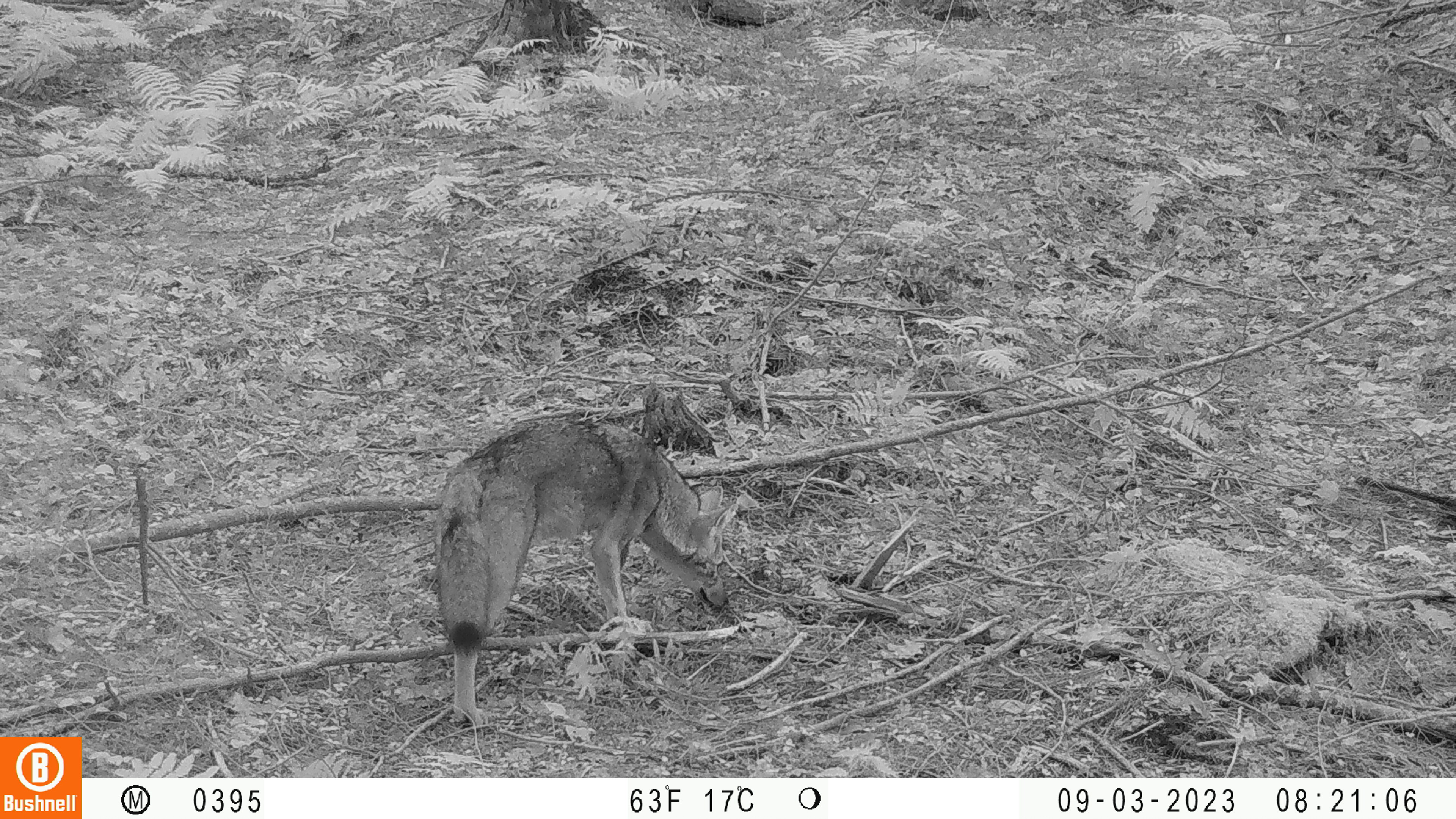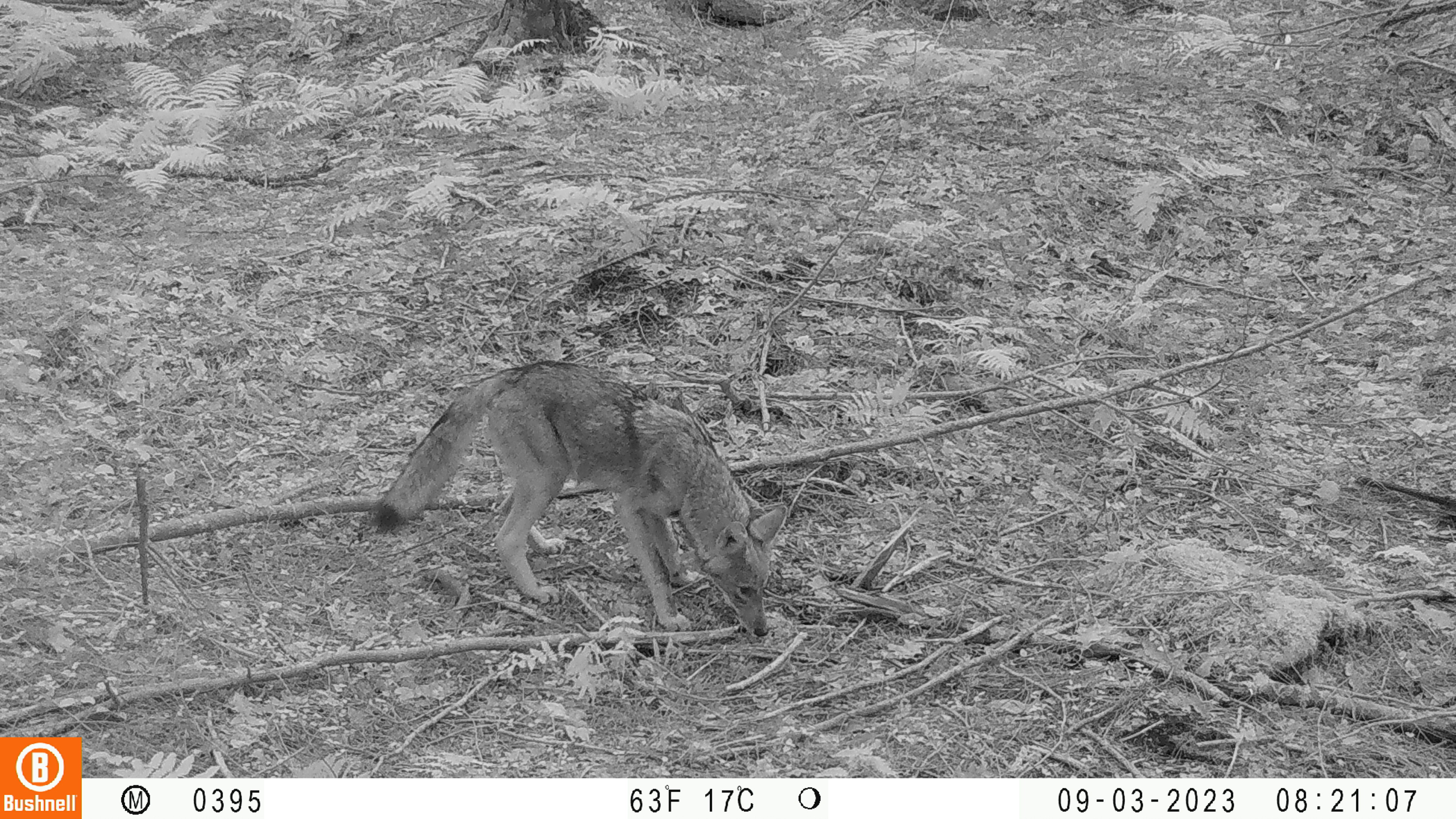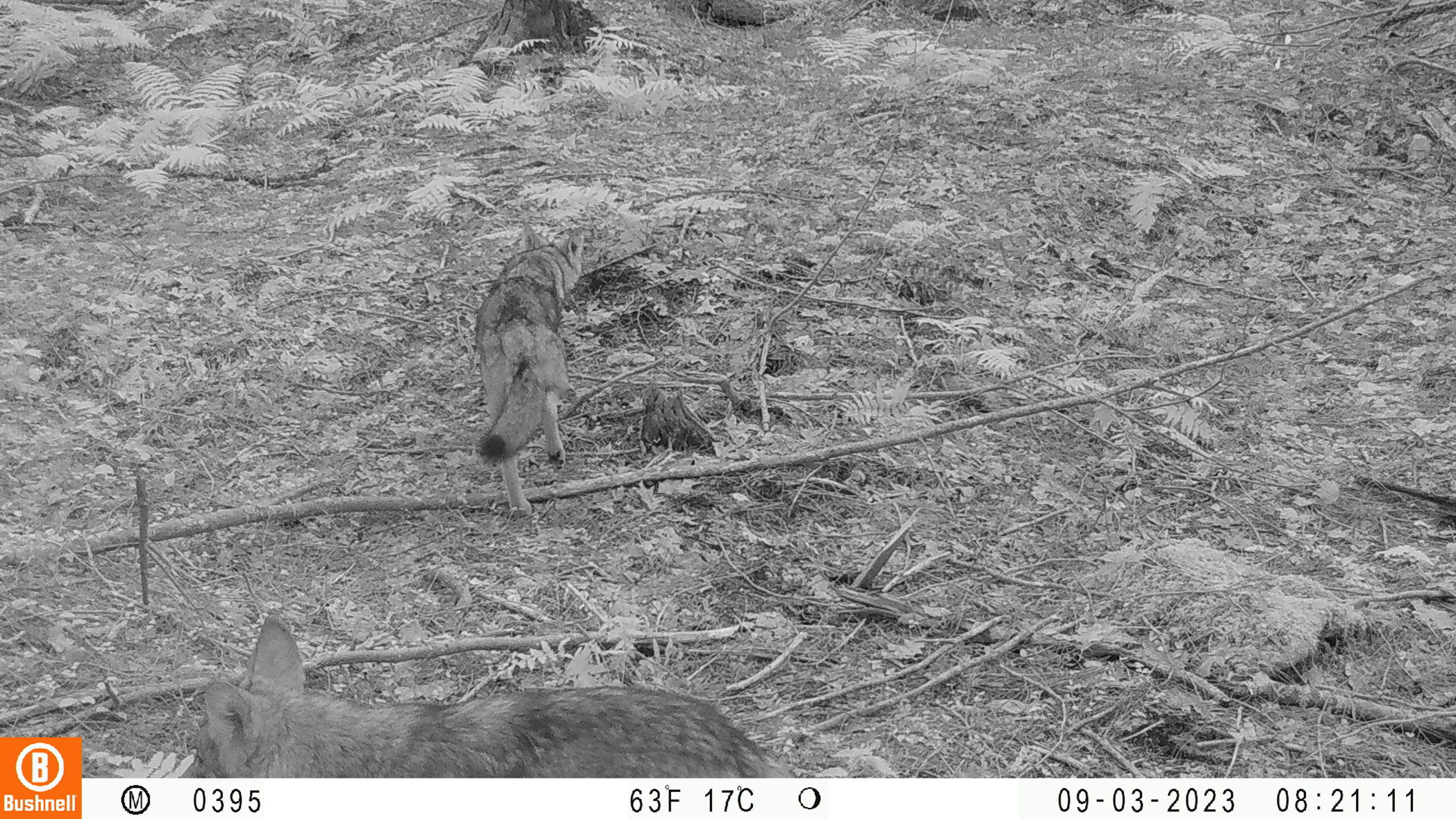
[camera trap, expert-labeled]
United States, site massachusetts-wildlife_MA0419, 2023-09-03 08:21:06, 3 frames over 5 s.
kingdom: Animalia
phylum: Chordata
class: Mammalia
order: Carnivora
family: Canidae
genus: Canis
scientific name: Canis latrans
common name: coyote